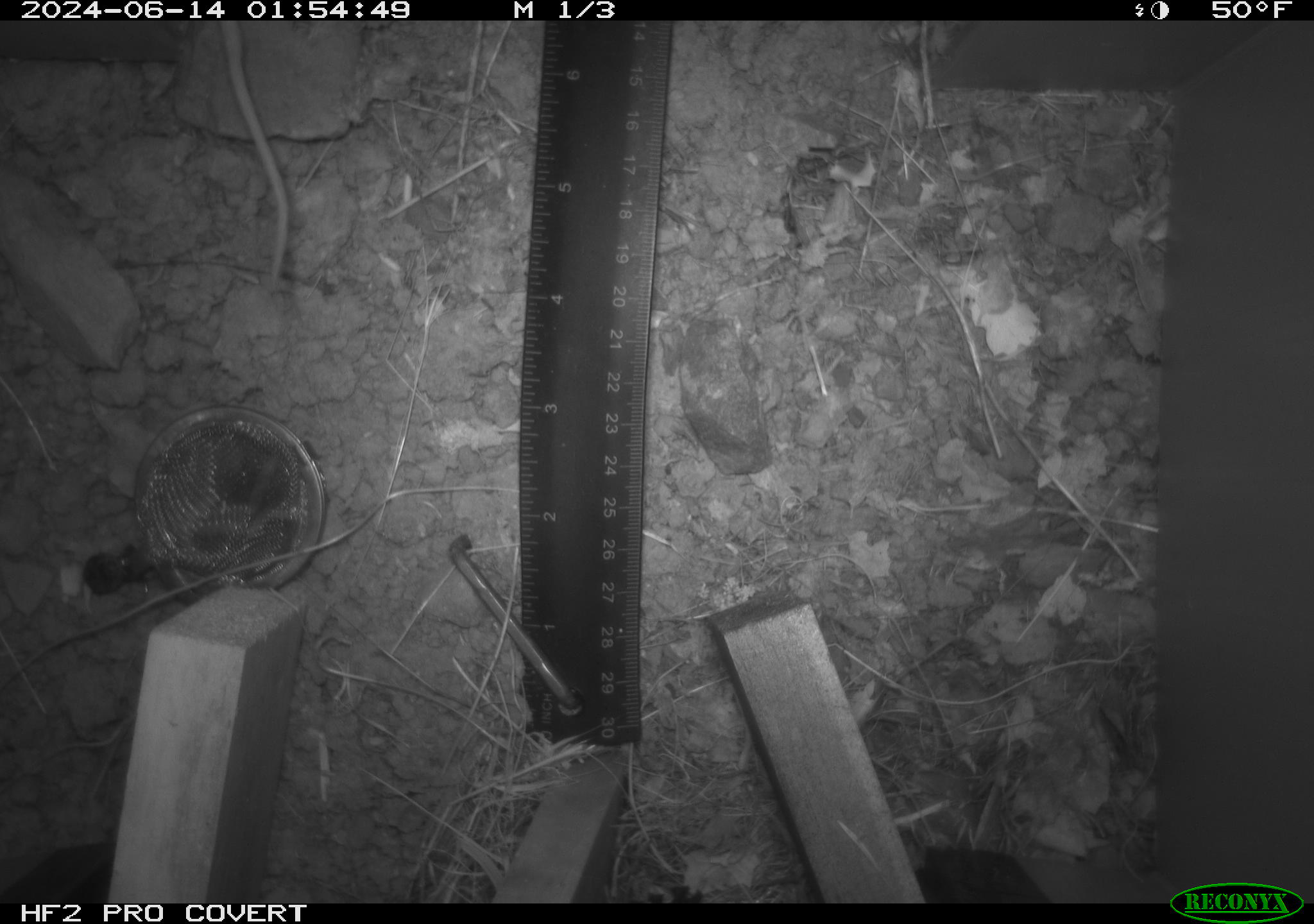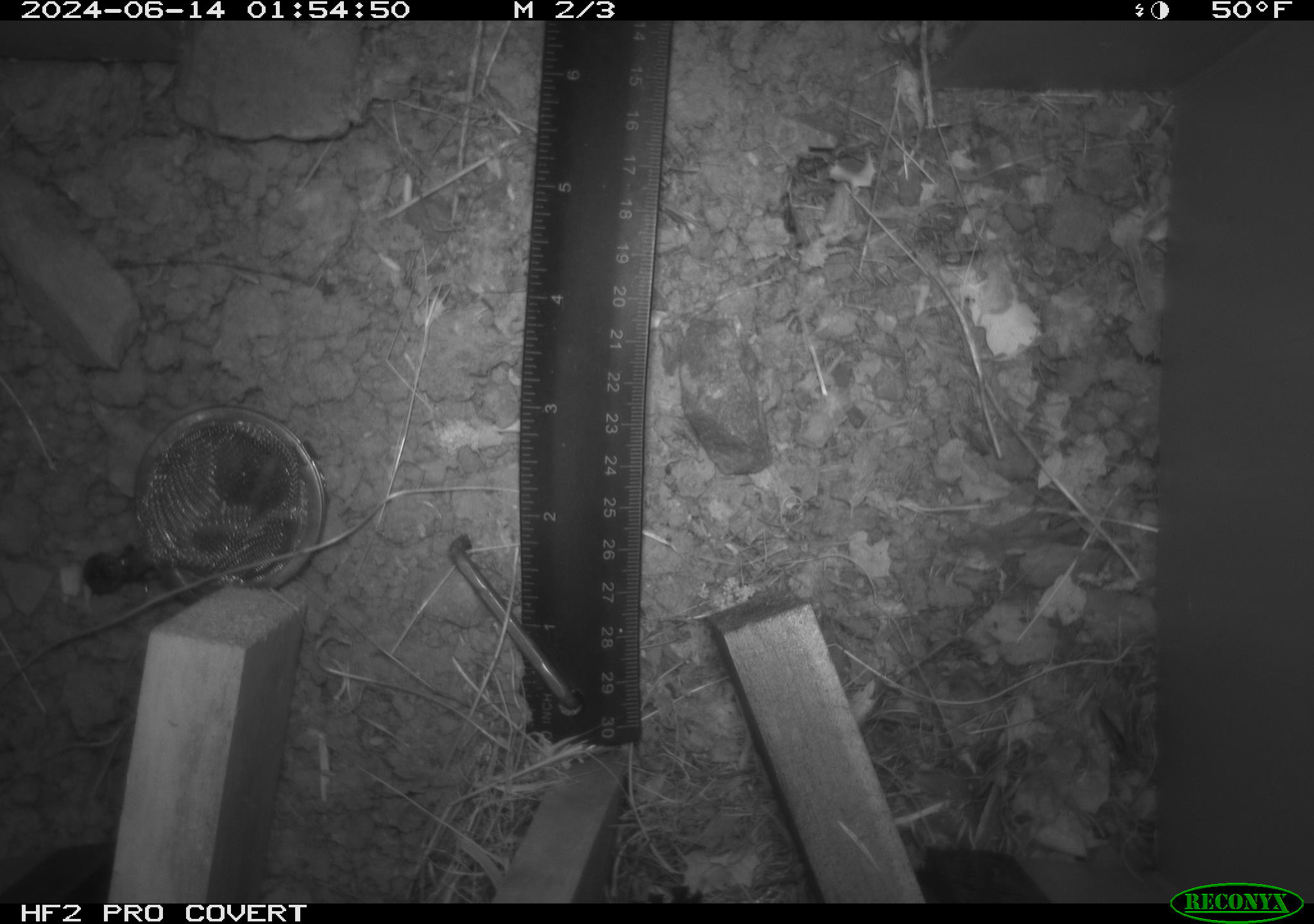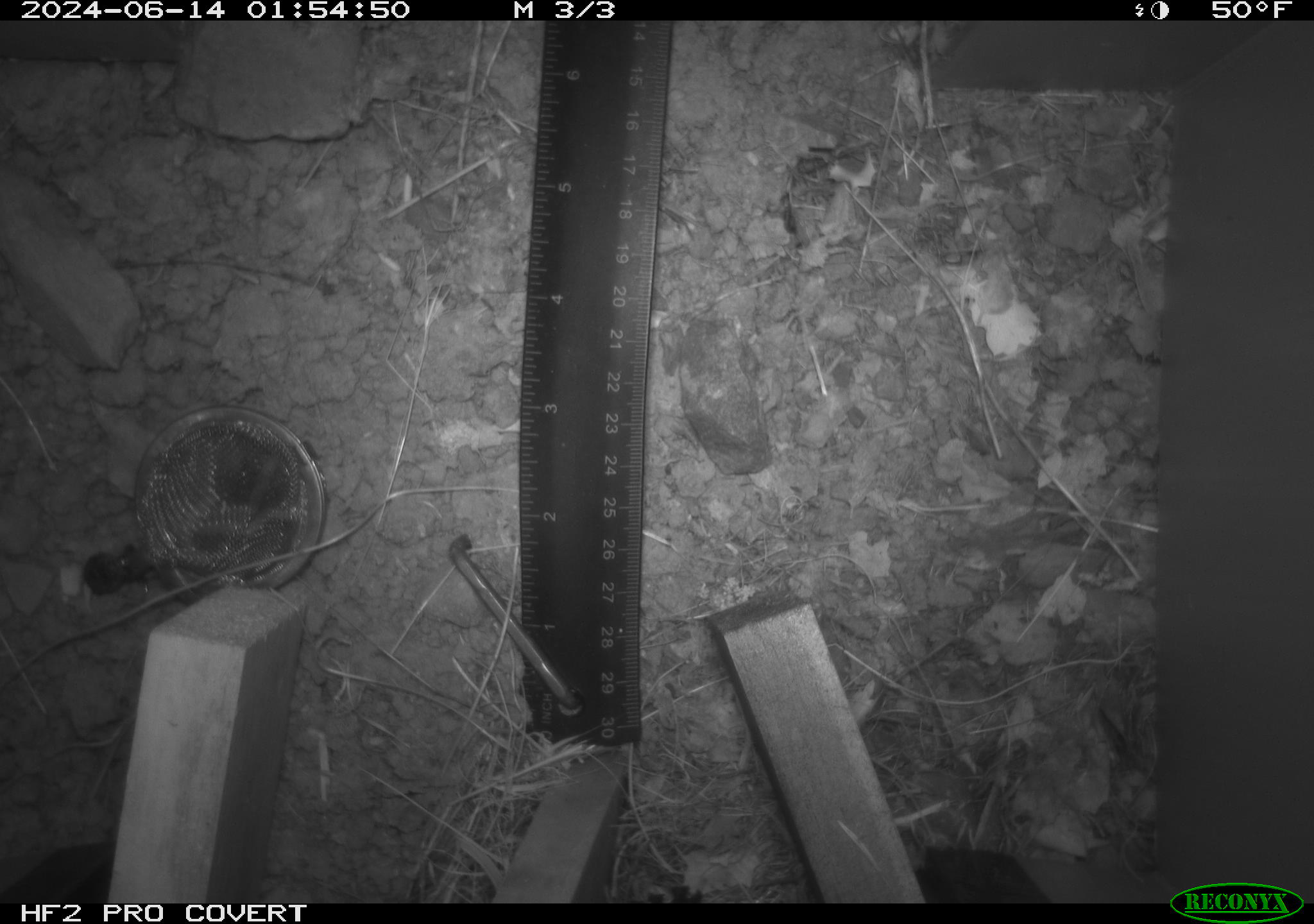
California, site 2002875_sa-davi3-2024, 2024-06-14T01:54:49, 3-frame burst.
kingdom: Animalia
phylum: Chordata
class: Mammalia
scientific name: Mammalia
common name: small mammal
Small mammal (Mammalia).